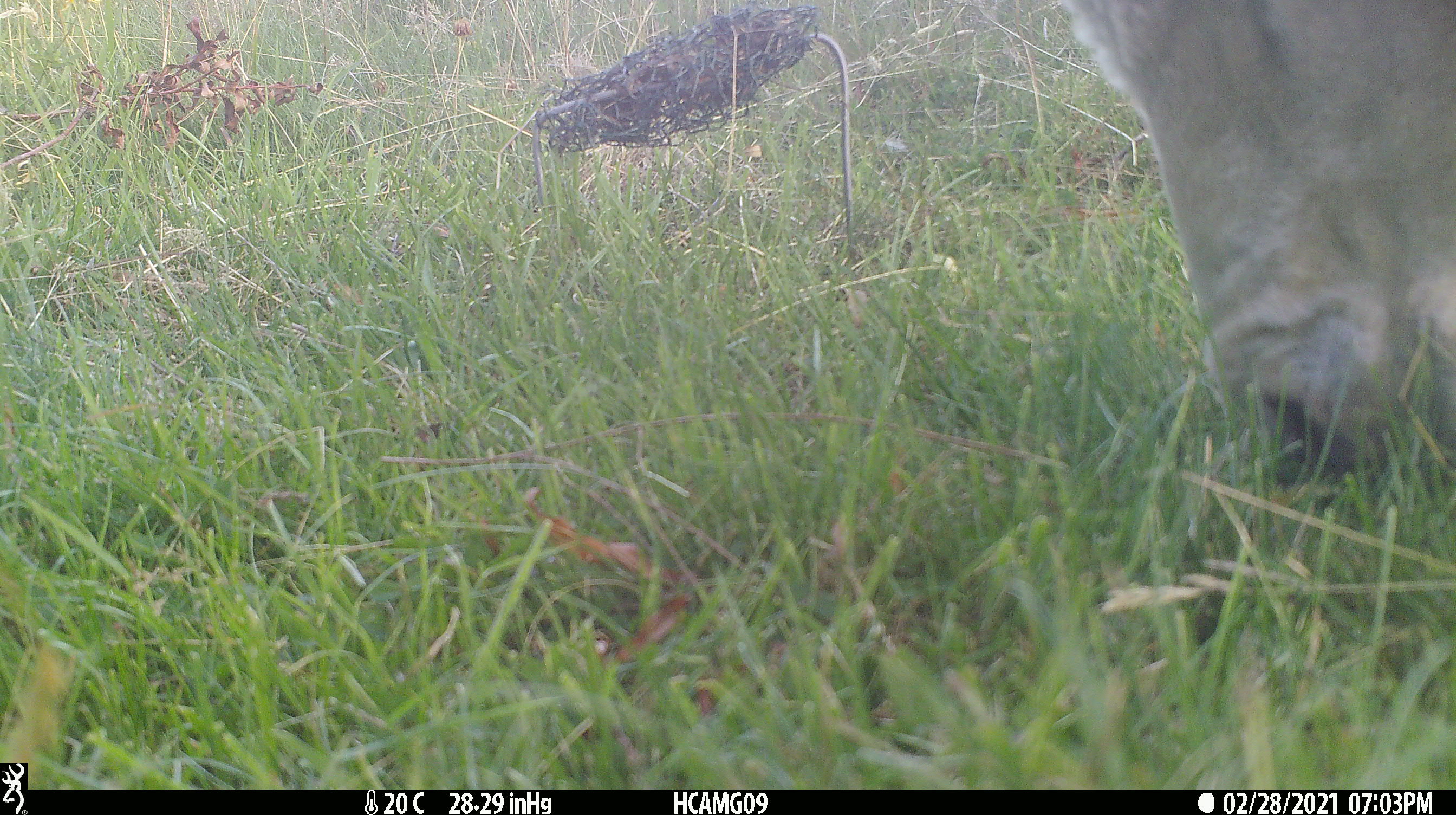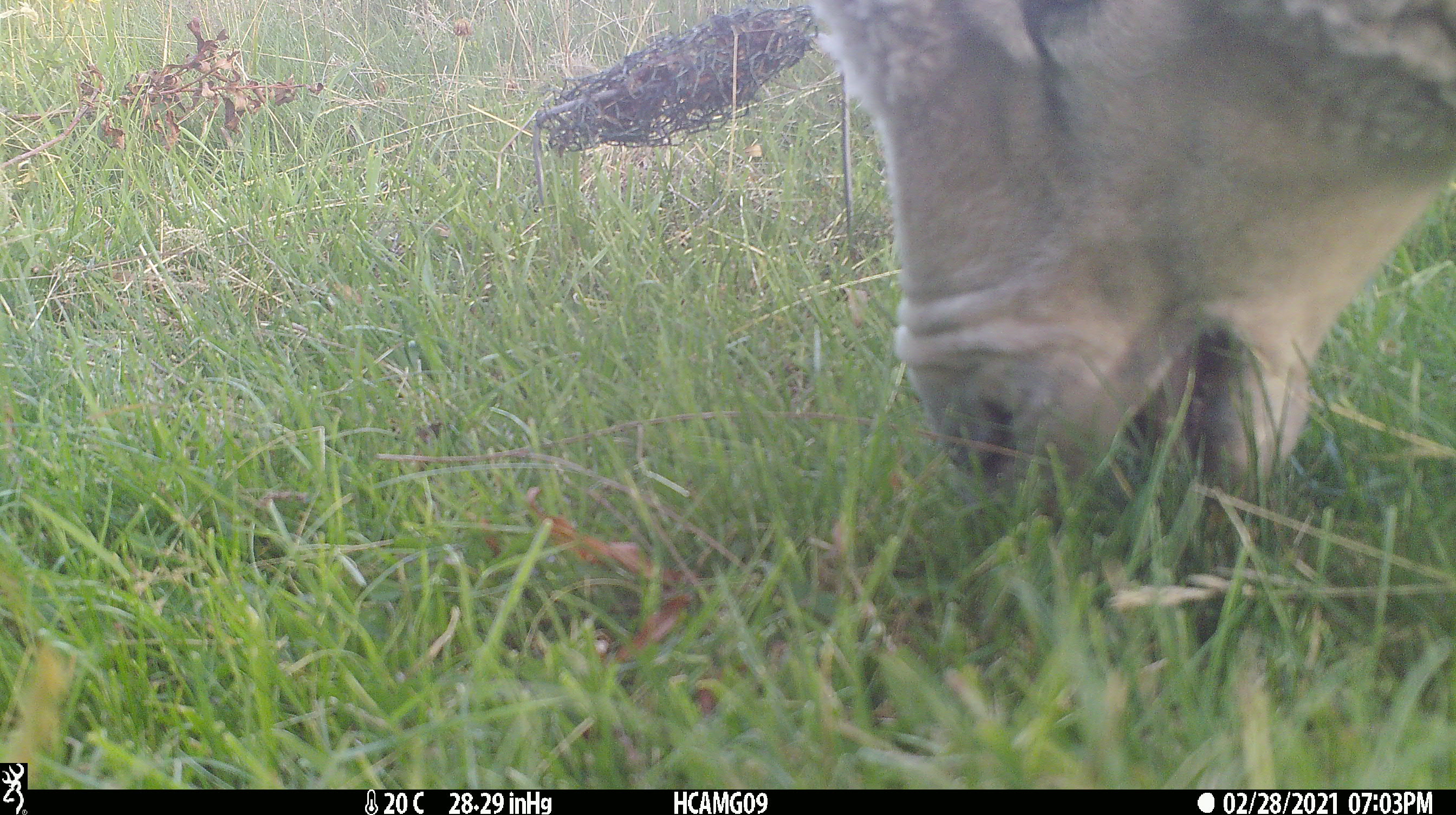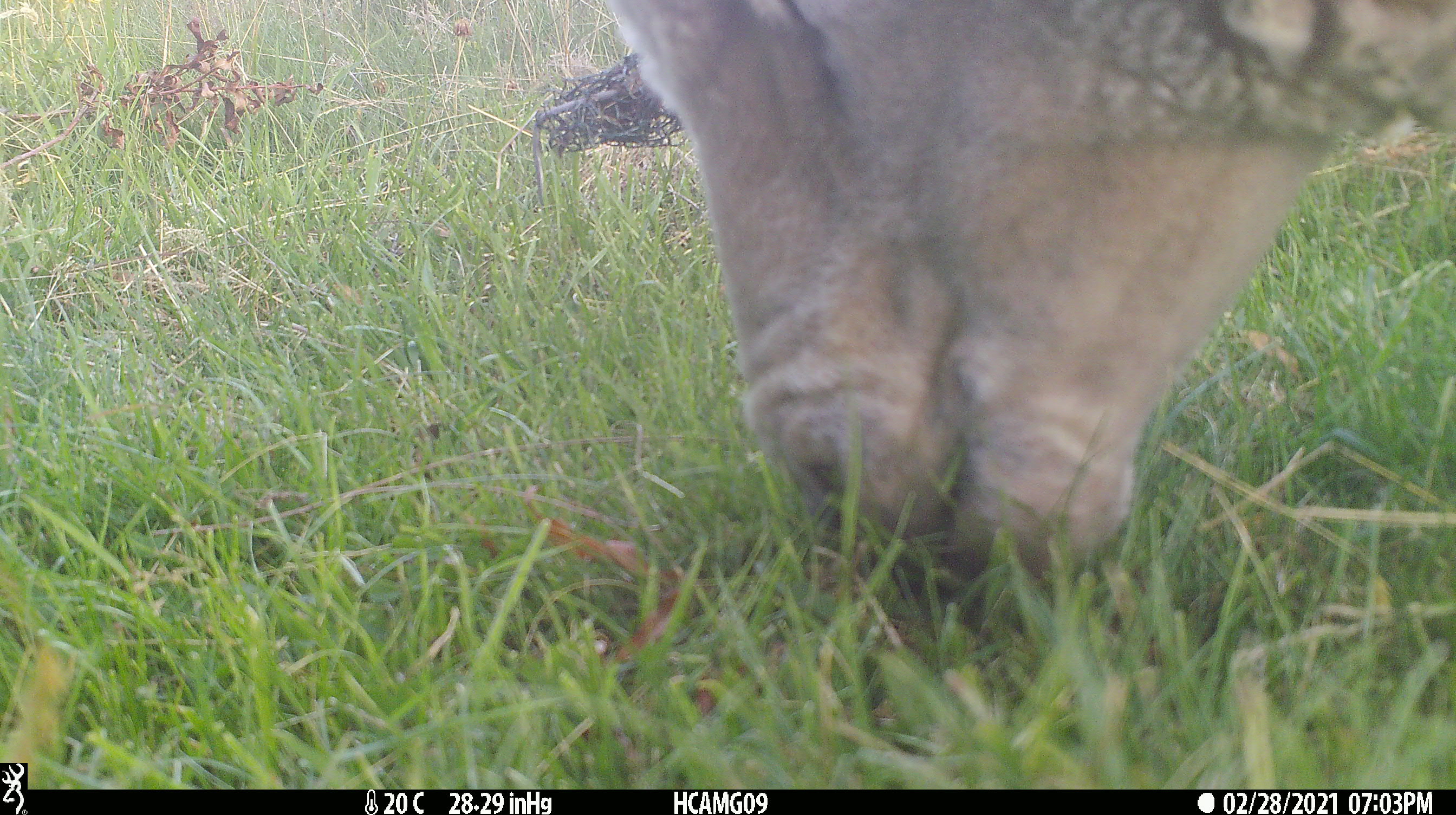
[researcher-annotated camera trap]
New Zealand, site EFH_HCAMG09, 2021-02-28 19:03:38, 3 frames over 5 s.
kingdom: Animalia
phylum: Chordata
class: Mammalia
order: Artiodactyla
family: Bovidae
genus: Ovis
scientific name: Ovis aries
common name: domestic sheep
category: sheep